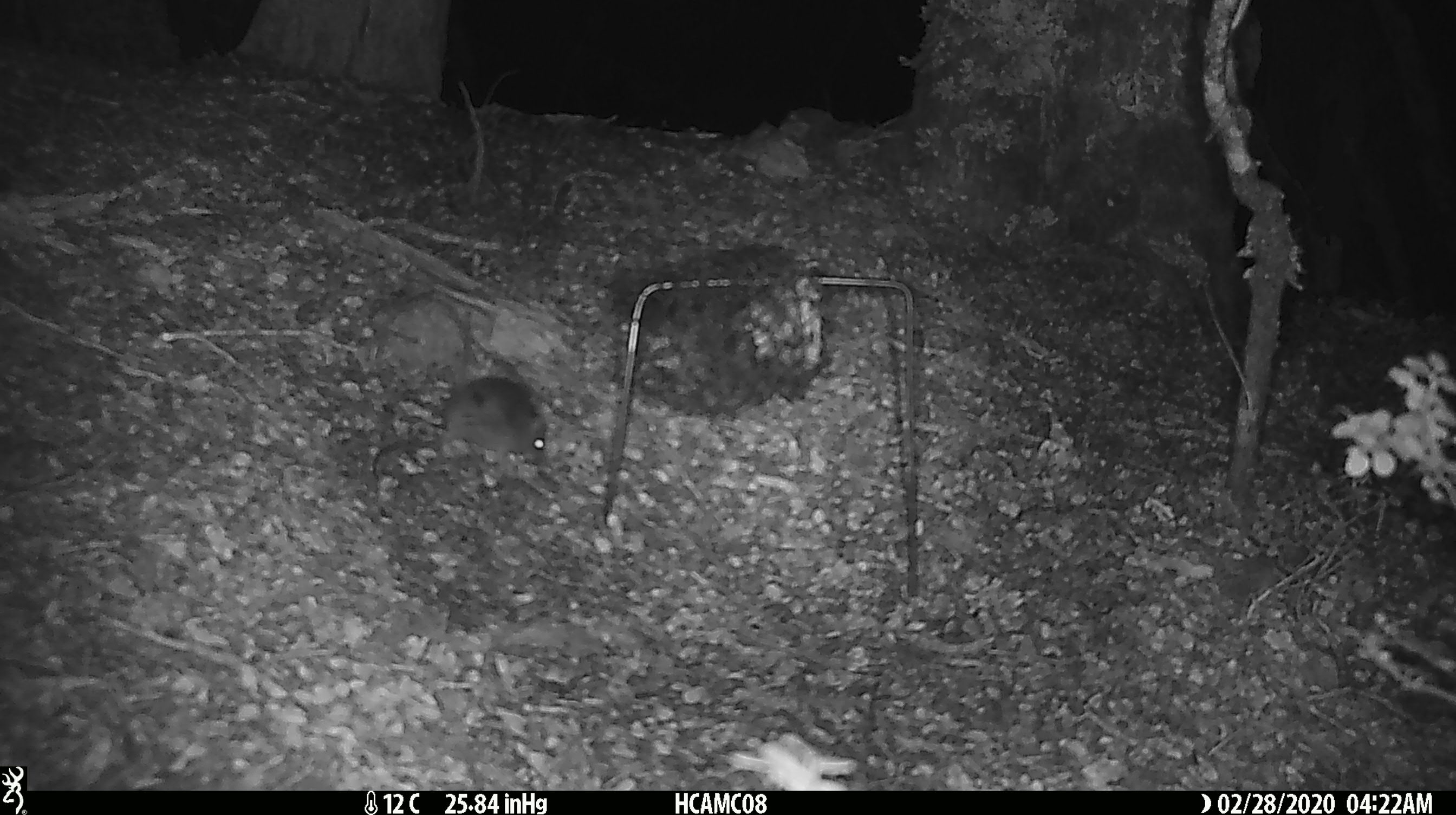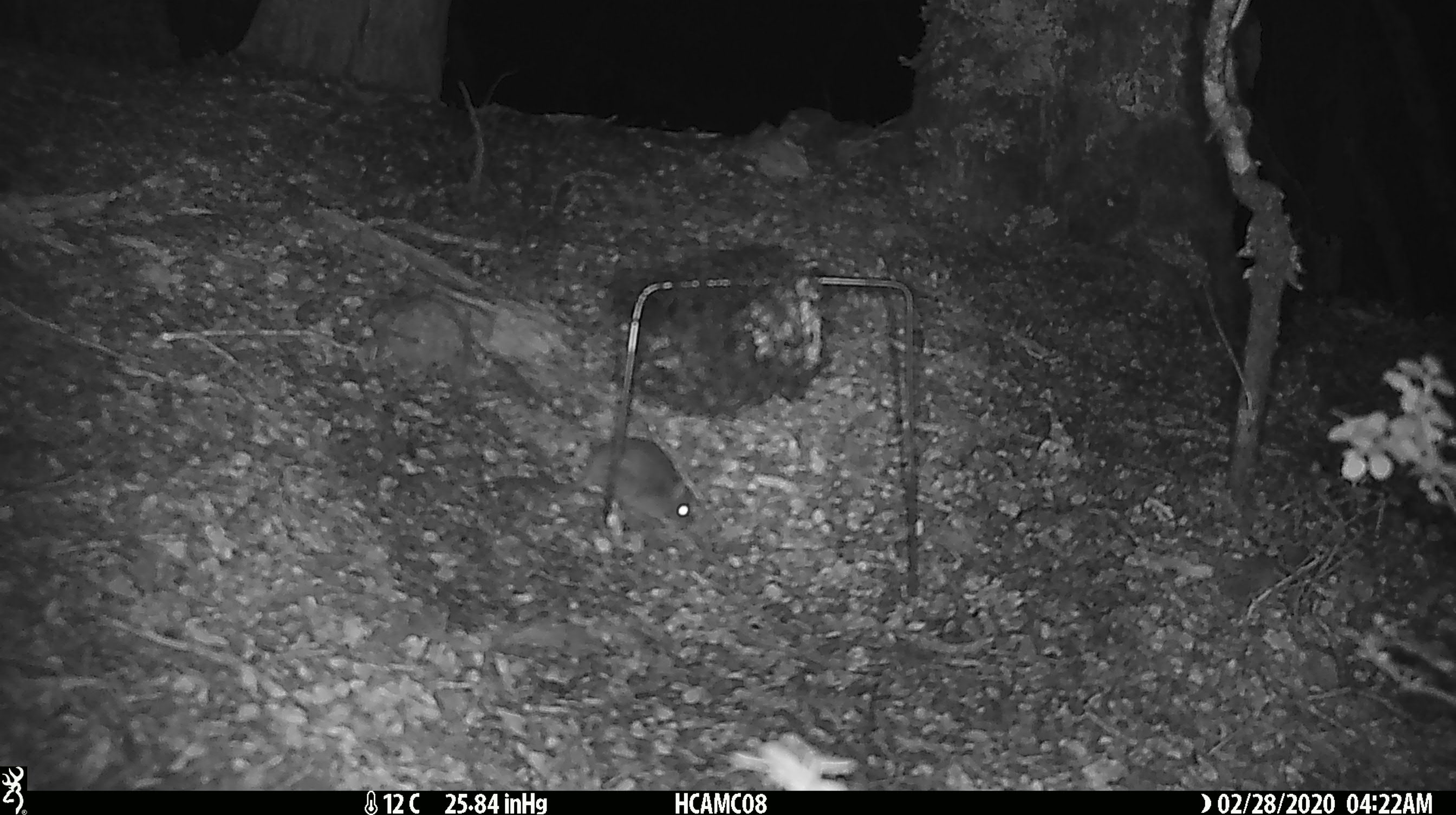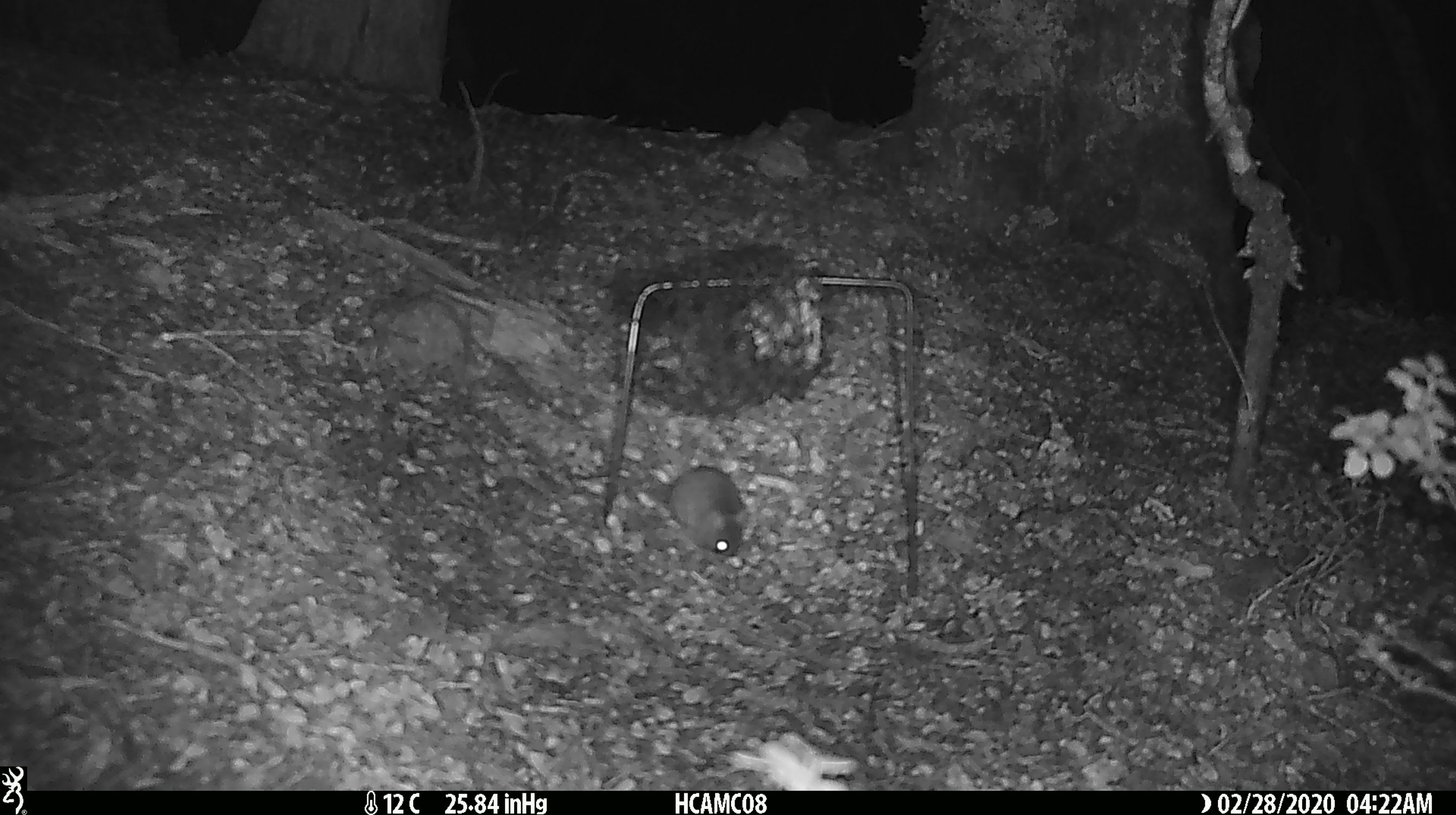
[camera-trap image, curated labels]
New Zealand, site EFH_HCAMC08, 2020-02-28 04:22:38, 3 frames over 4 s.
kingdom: Animalia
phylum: Chordata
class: Mammalia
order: Rodentia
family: Muridae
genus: Mus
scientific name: Mus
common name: mouse